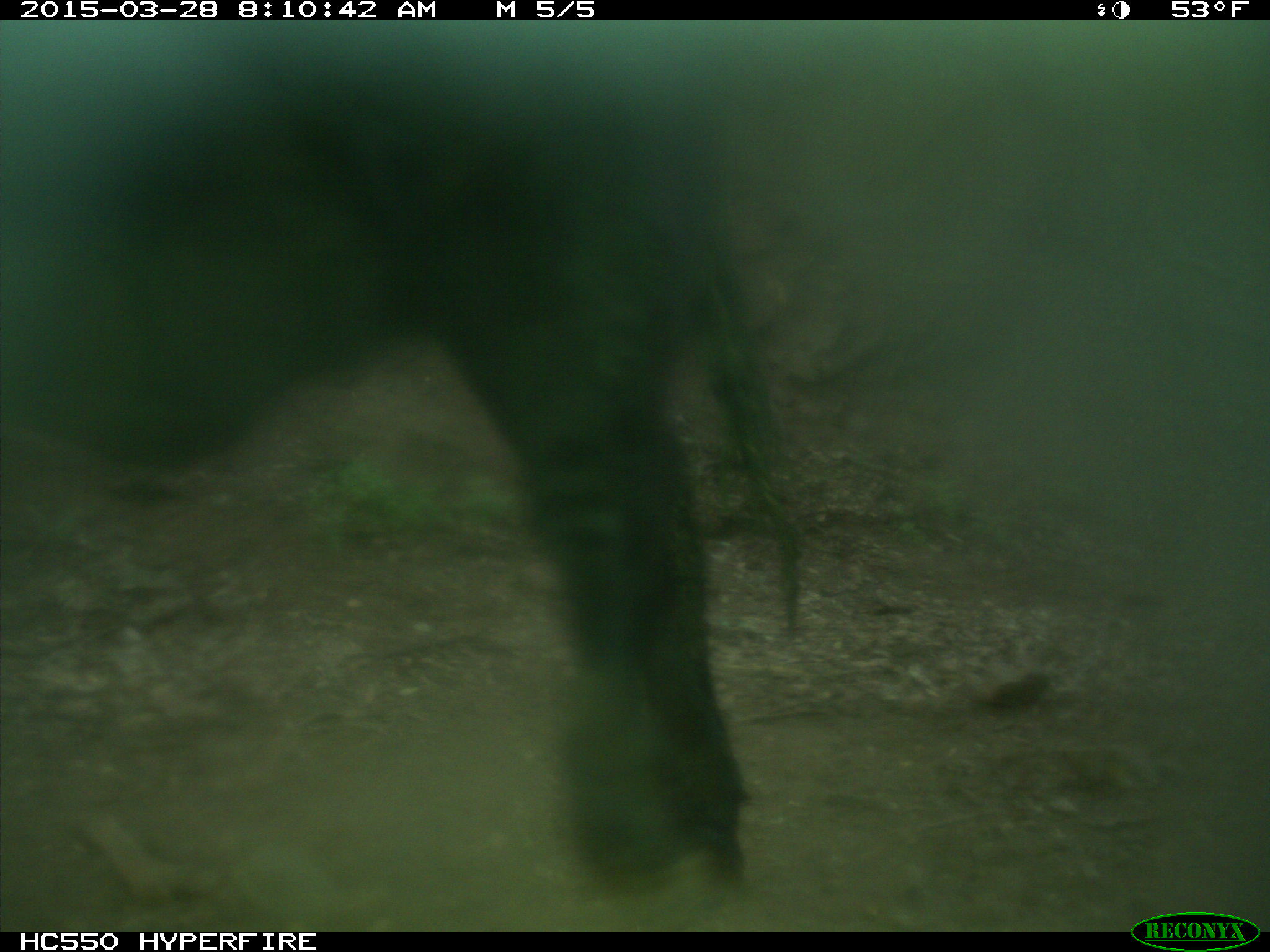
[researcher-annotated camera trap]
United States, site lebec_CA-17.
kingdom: Animalia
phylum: Chordata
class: Mammalia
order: Artiodactyla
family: Bovidae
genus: Bos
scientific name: Bos taurus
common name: domestic cow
Bos taurus (domestic cow).